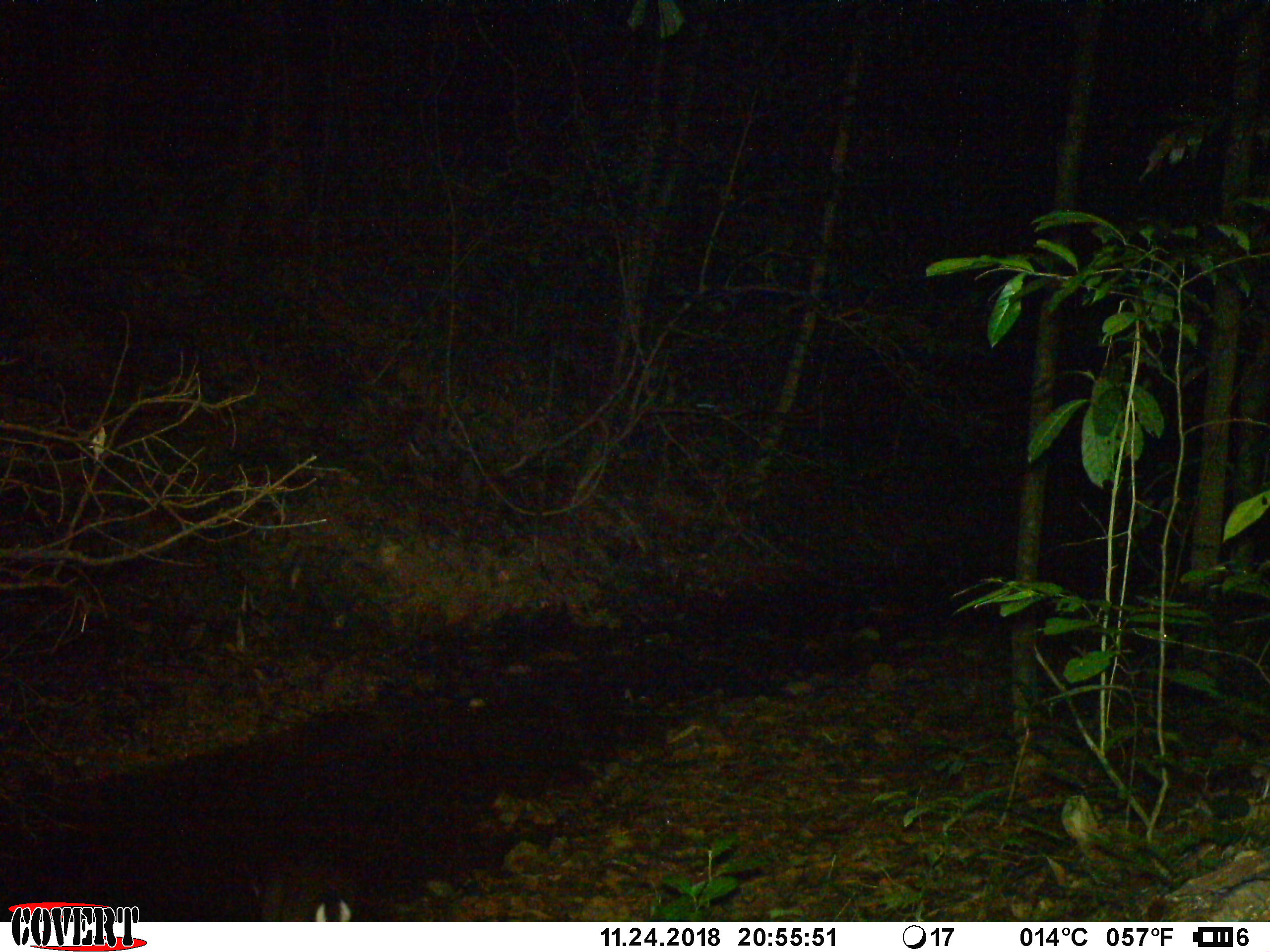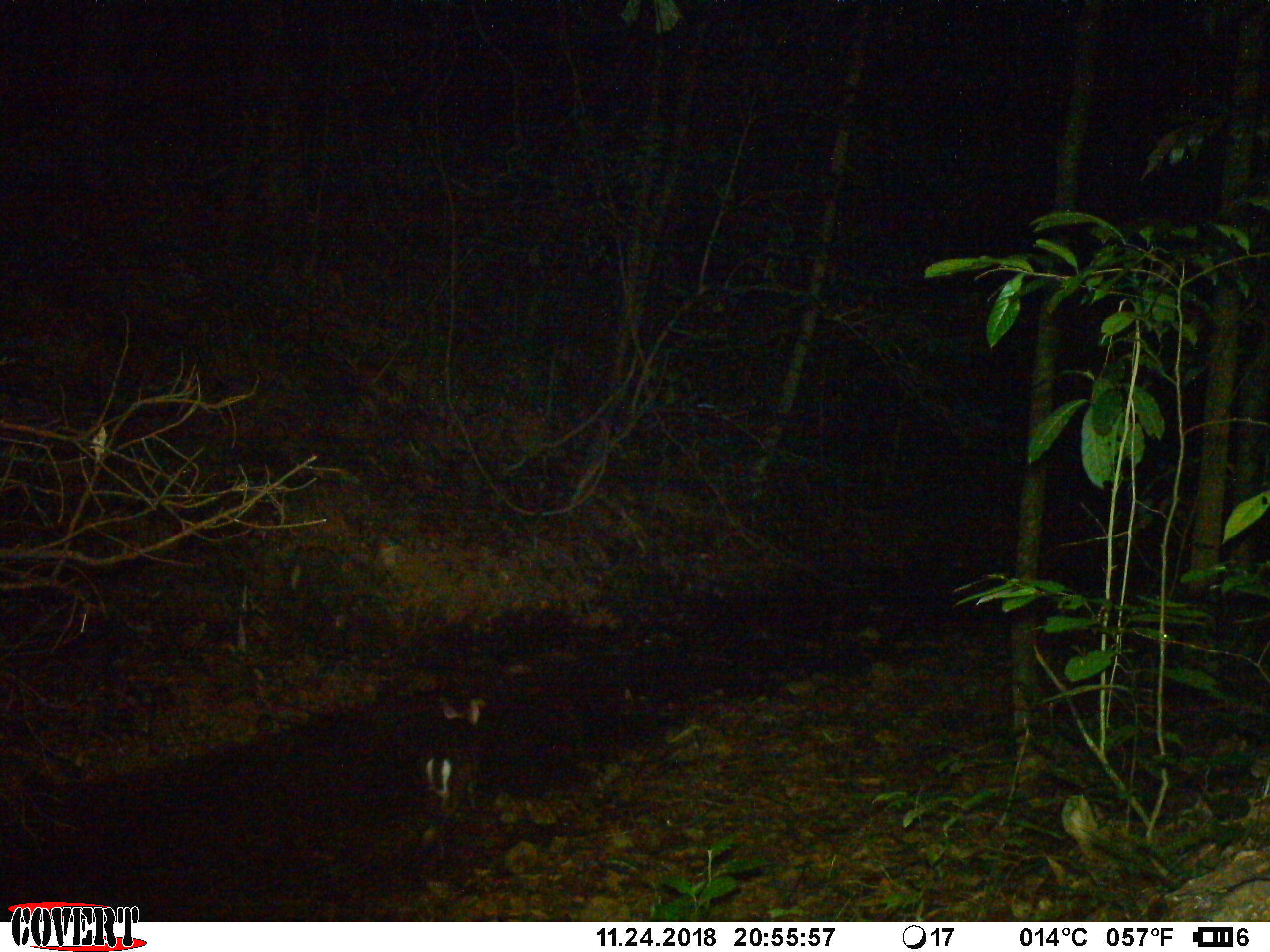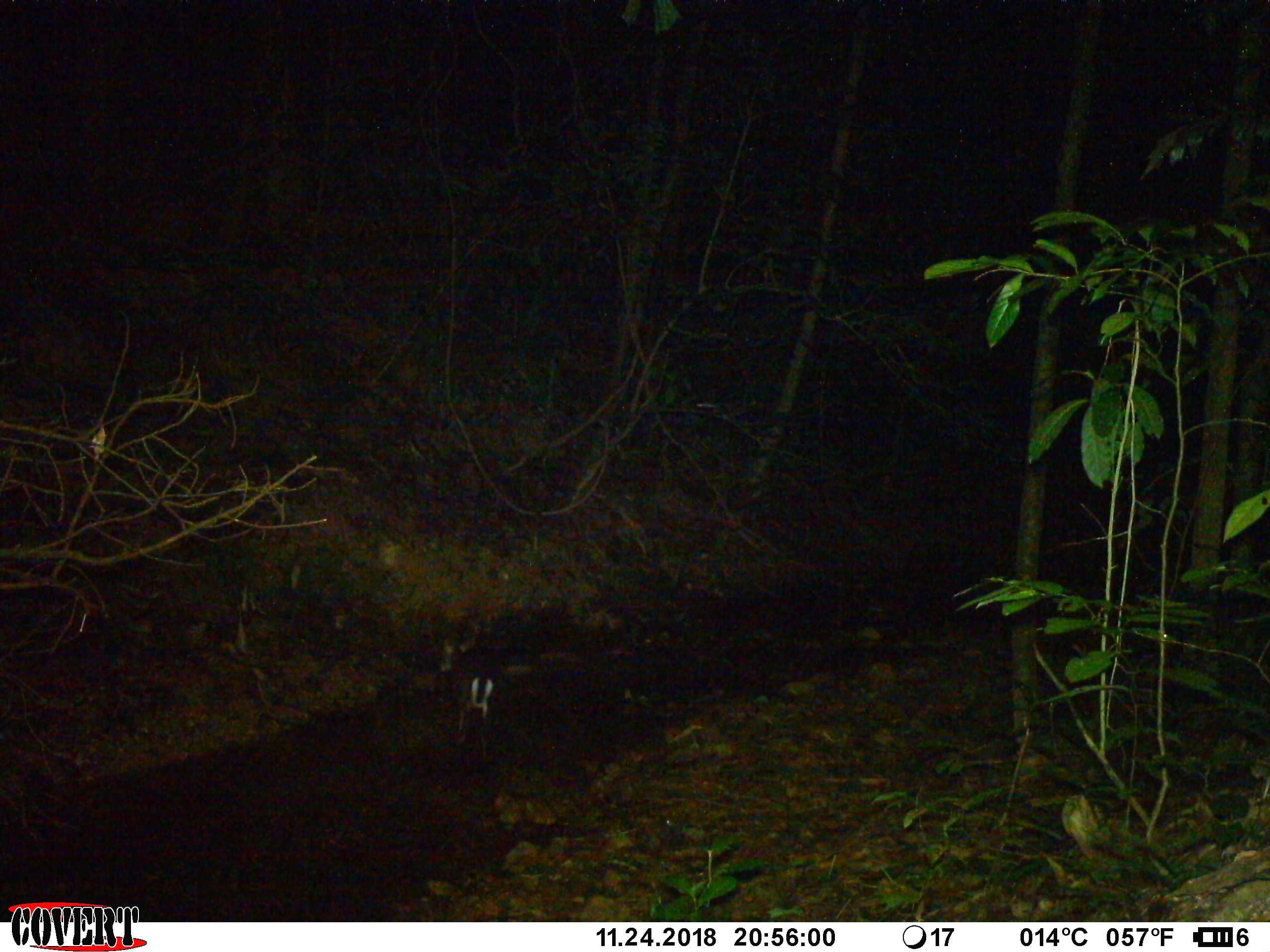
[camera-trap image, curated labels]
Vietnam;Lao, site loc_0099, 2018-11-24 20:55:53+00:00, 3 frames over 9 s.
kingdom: Animalia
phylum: Chordata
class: Mammalia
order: Artiodactyla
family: Cervidae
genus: Muntiacus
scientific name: Muntiacus rooseveltorum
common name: roosevelt's muntjac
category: roosevelts muntjac group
Roosevelts muntjac group (roosevelt's muntjac) (Muntiacus rooseveltorum). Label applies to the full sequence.